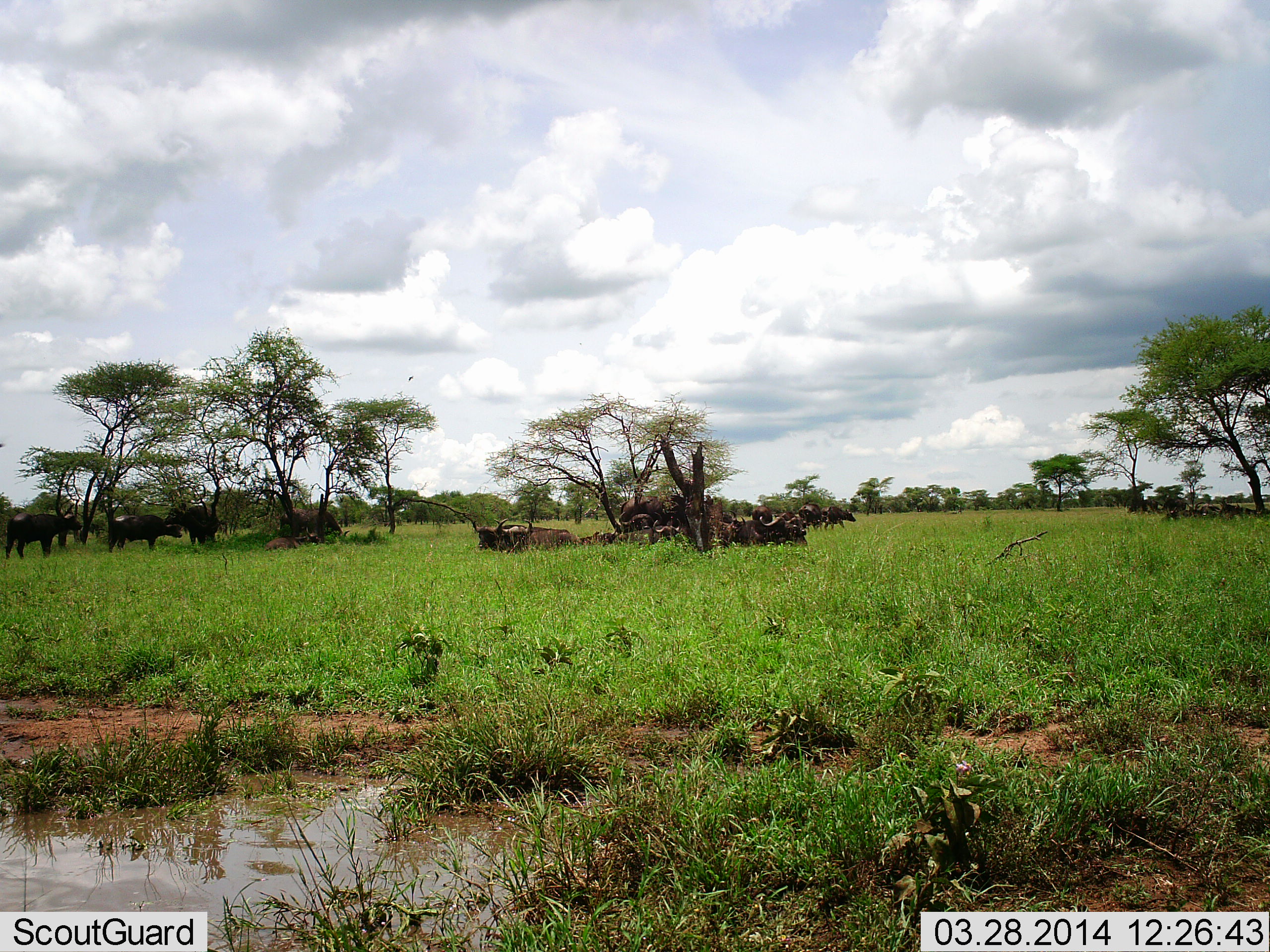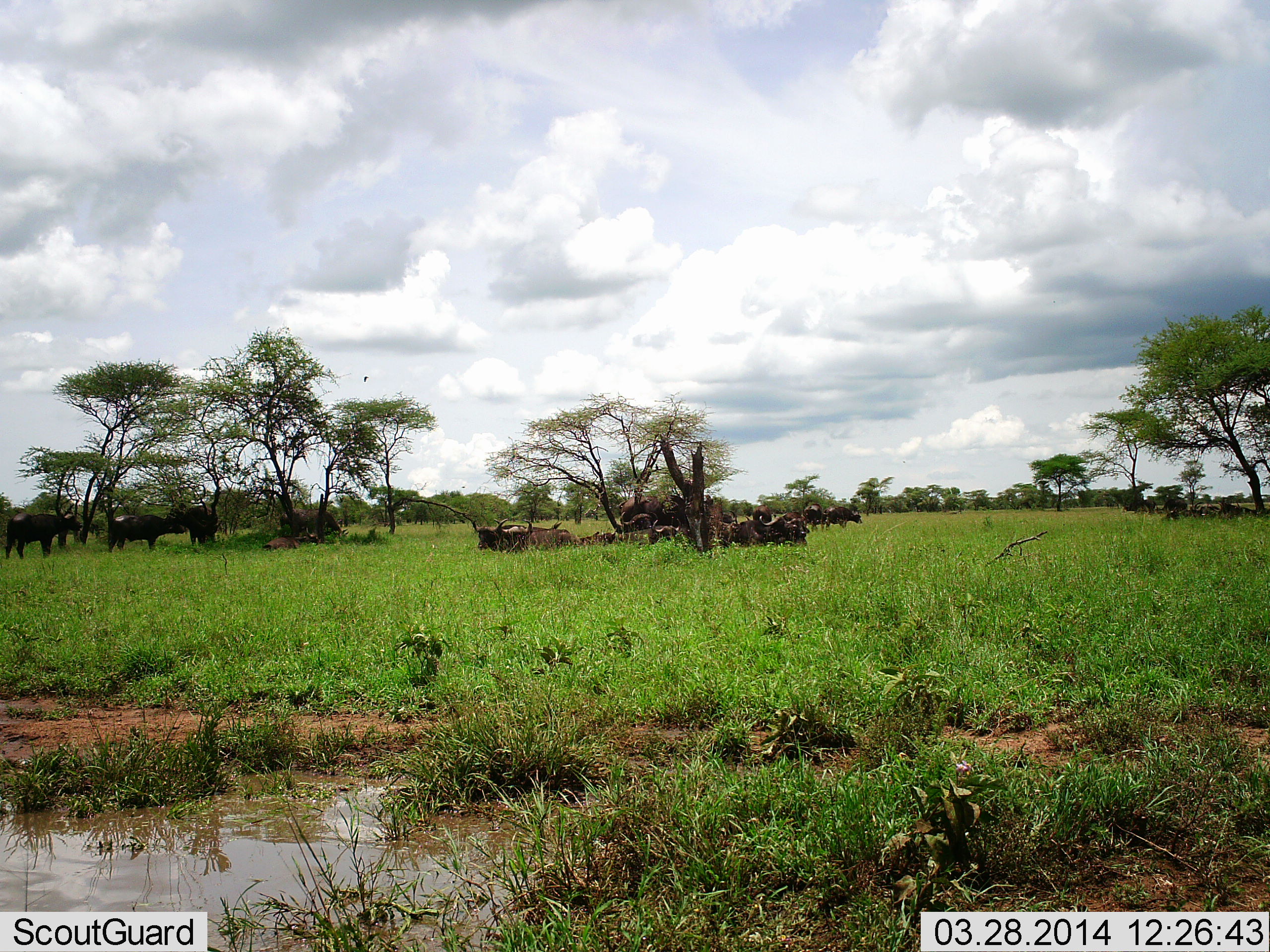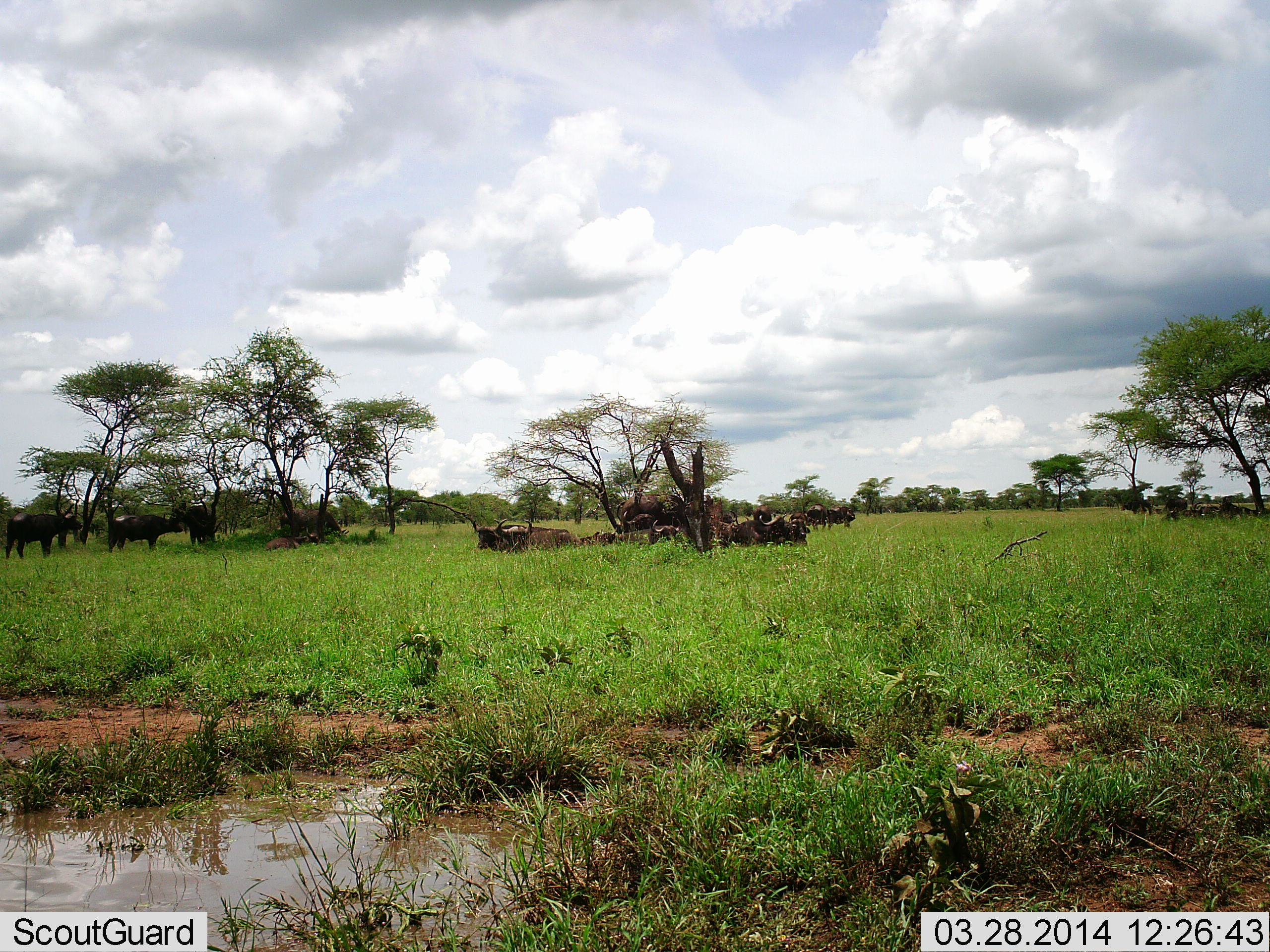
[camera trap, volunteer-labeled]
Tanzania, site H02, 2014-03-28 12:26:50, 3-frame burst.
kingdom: Animalia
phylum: Chordata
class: Mammalia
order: Artiodactyla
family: Bovidae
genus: Syncerus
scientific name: Syncerus caffer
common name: cape buffalo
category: buffalo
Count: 11-50.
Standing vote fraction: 80%.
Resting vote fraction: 100%.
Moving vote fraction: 20%.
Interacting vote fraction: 10%.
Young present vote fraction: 30%.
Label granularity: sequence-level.